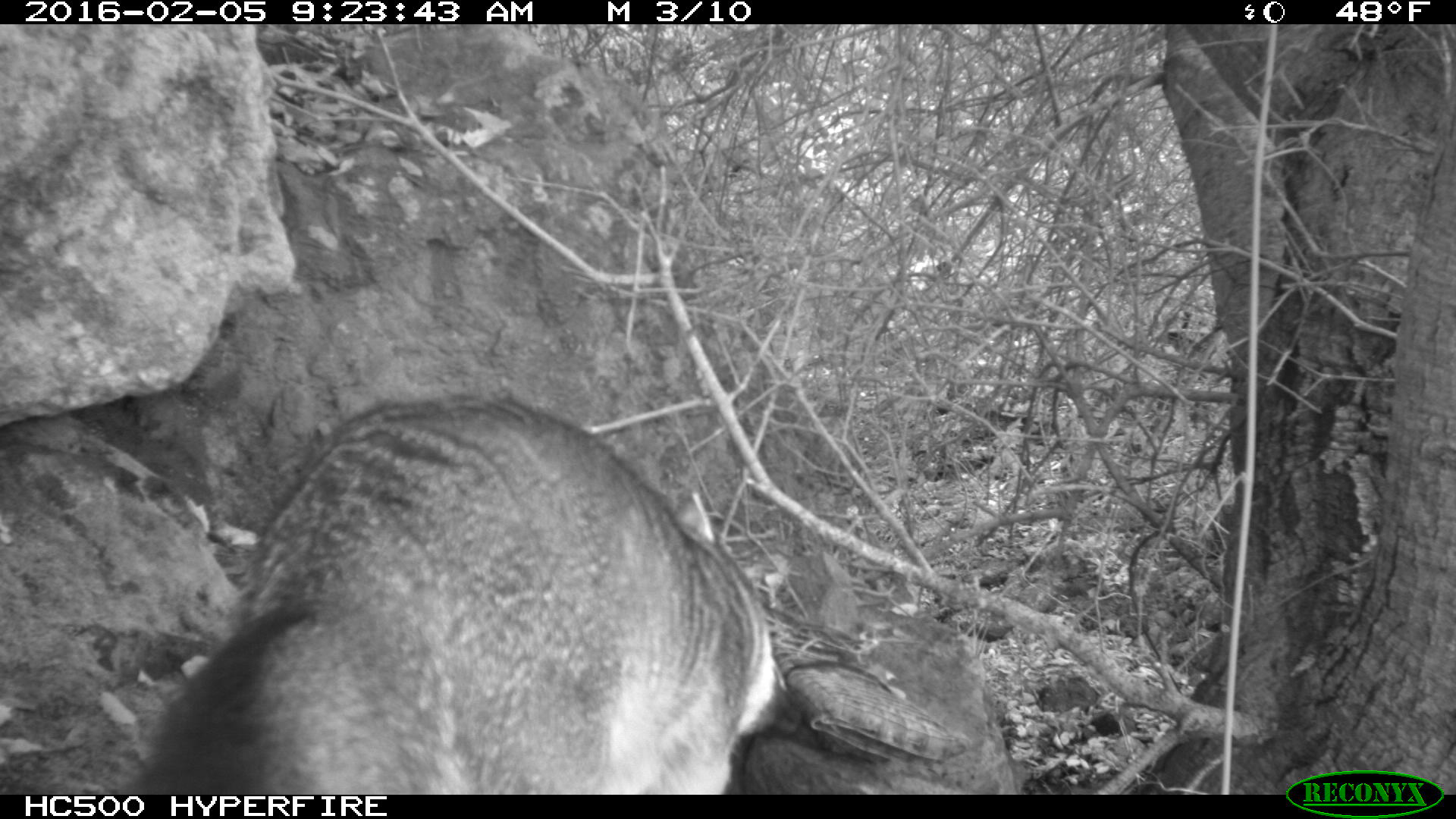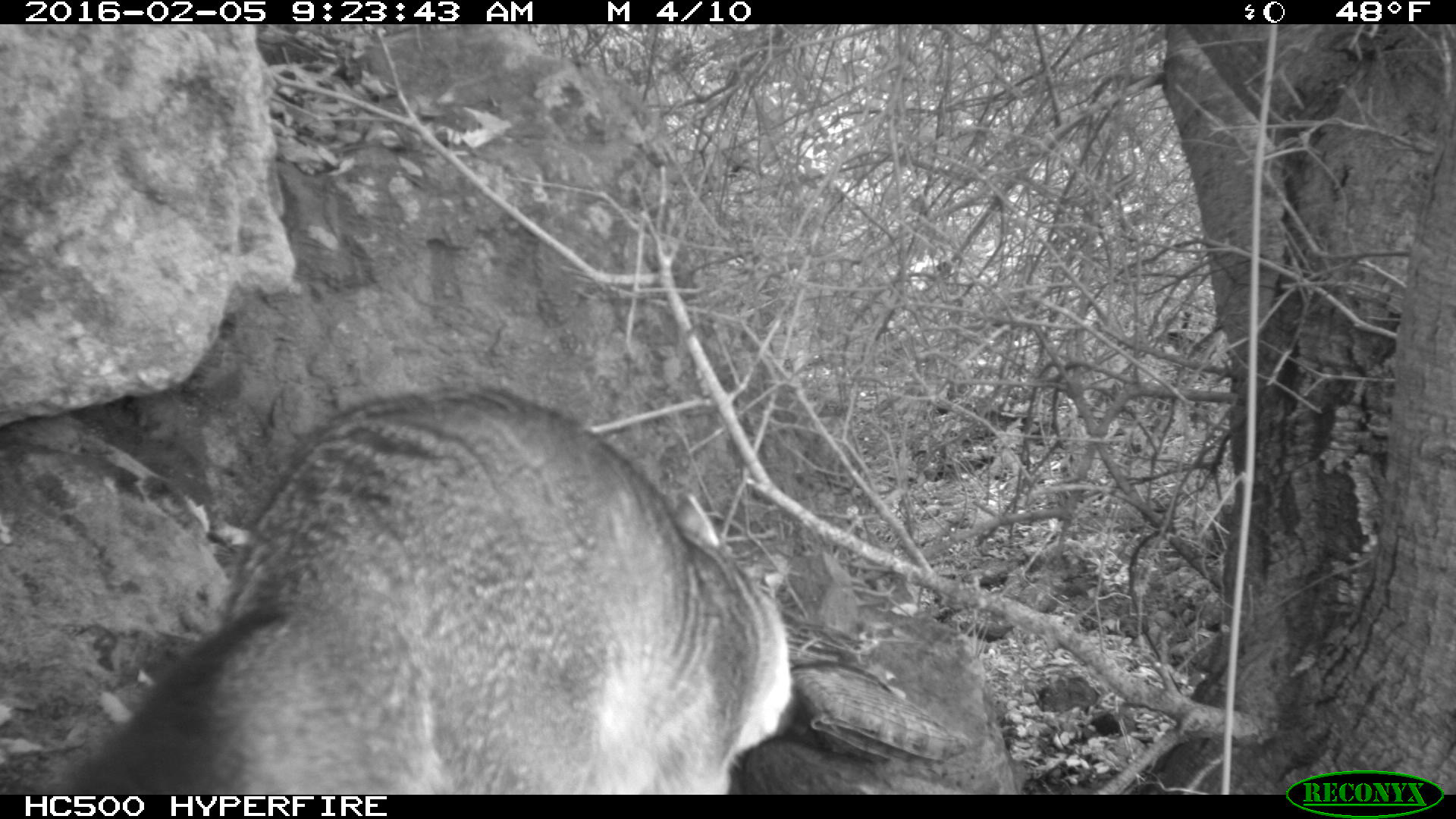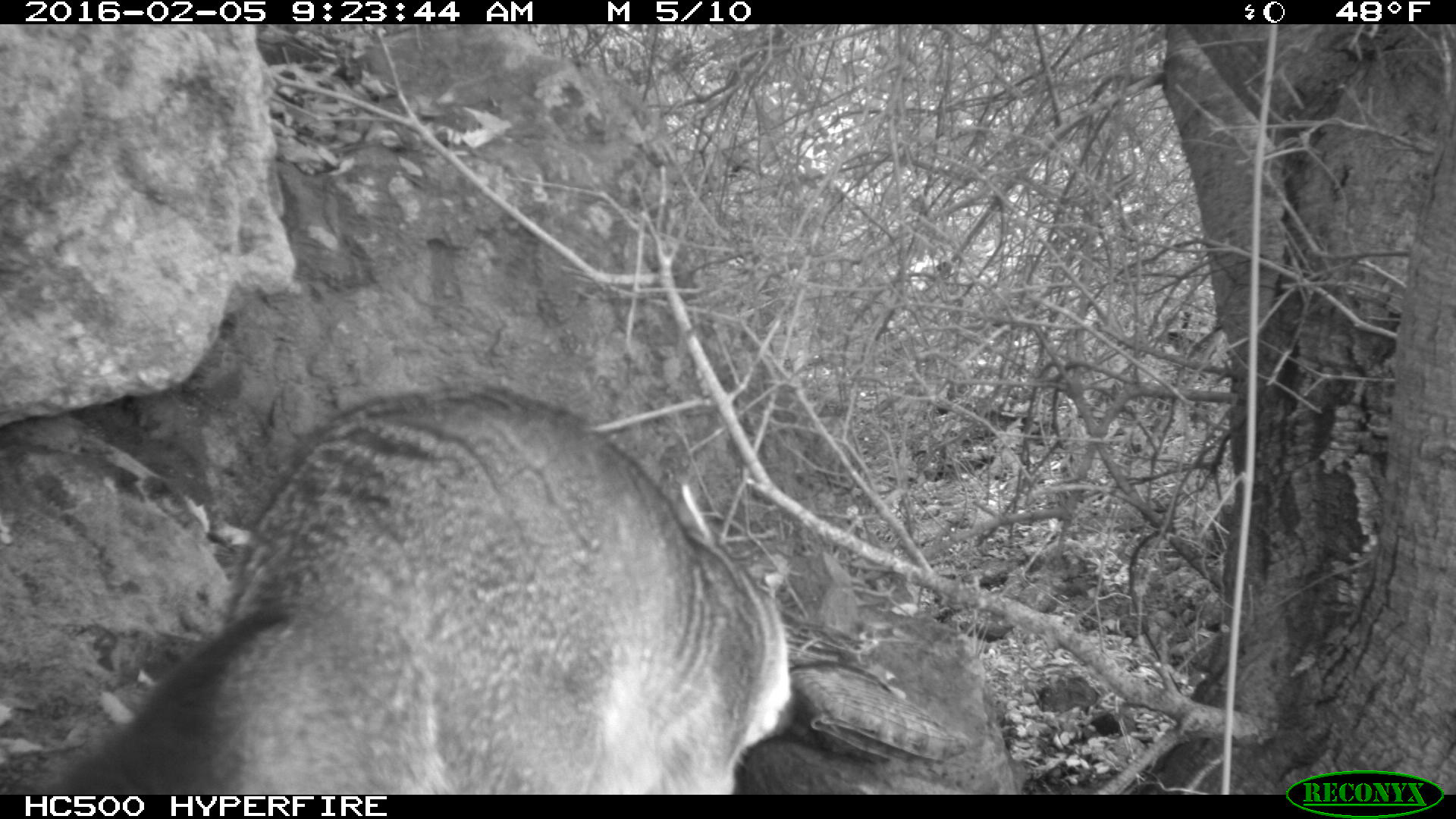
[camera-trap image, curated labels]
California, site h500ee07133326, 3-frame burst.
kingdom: Animalia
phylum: Chordata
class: Mammalia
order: Carnivora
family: Canidae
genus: Urocyon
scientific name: Urocyon littoralis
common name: island fox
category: fox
Fox (island fox) (Urocyon littoralis).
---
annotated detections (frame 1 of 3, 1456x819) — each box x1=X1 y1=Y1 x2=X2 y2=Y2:
fox: x1=130 y1=399 x2=826 y2=795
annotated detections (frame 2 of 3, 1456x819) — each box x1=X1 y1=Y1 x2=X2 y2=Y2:
fox: x1=52 y1=385 x2=815 y2=794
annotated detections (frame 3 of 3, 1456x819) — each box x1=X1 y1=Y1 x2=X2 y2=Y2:
fox: x1=39 y1=379 x2=795 y2=792